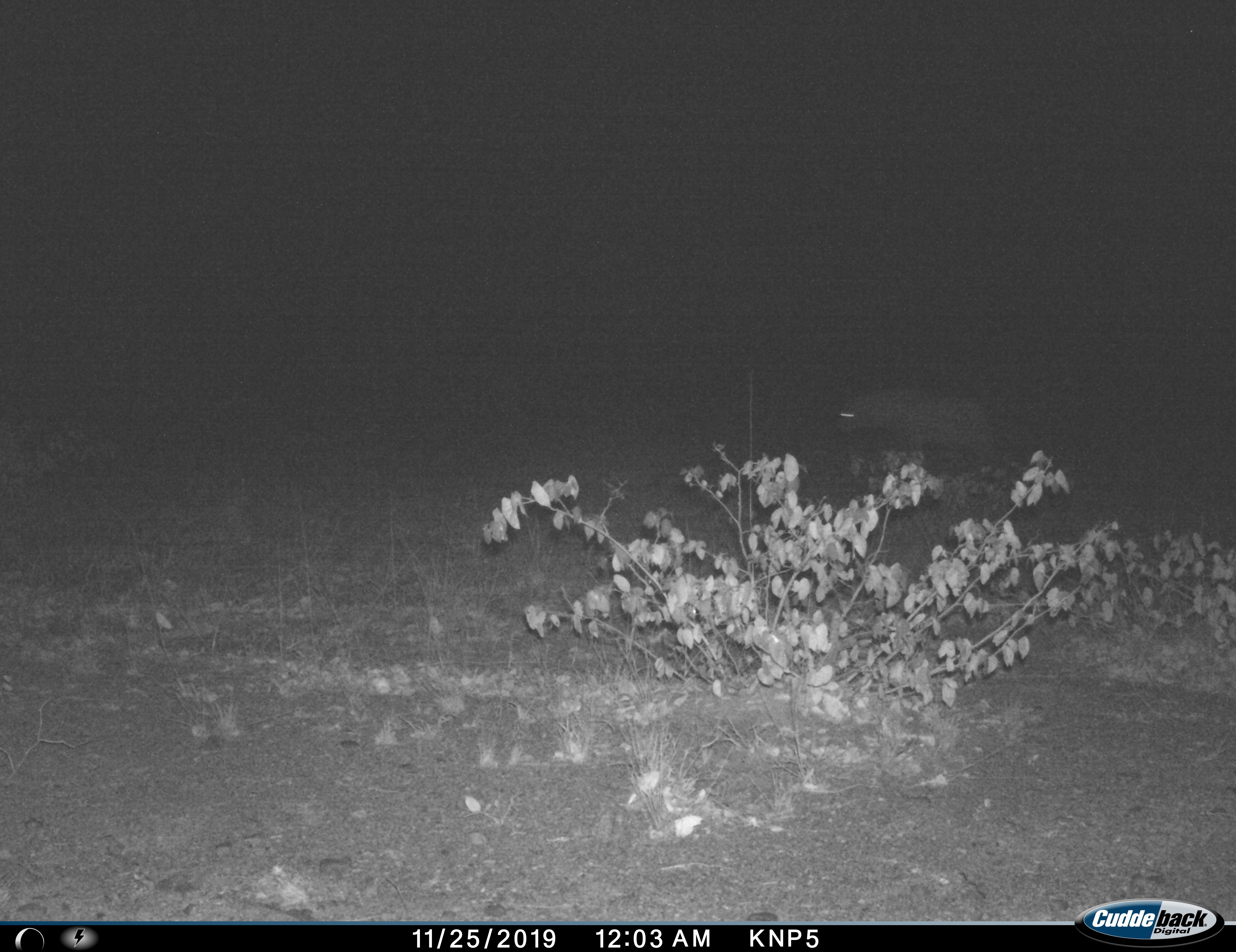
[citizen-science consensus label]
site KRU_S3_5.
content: unidentified animal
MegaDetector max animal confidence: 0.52